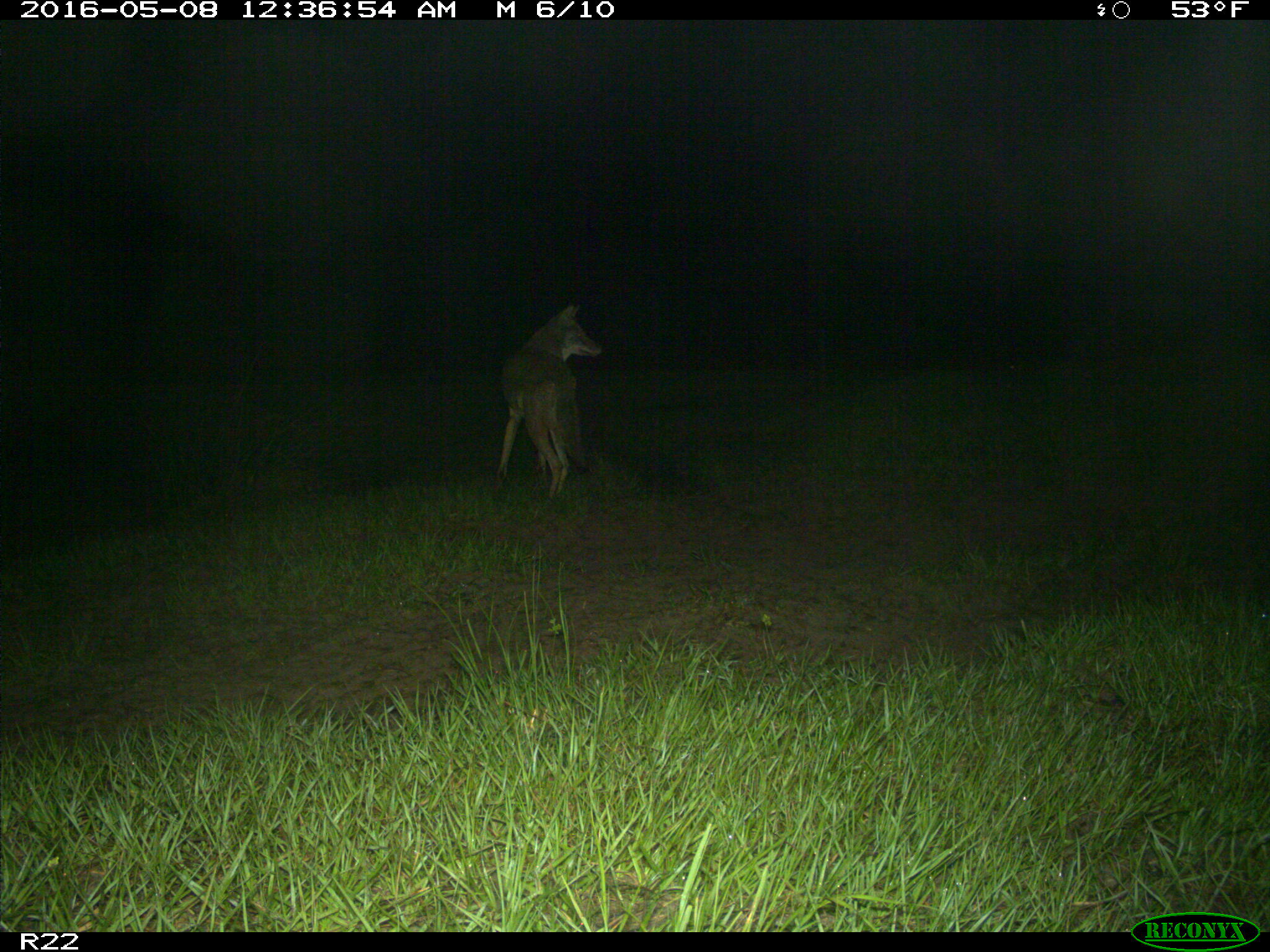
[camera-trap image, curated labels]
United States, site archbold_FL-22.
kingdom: Animalia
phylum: Chordata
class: Mammalia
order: Carnivora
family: Canidae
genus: Canis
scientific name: Canis latrans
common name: coyote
Canis latrans (coyote).